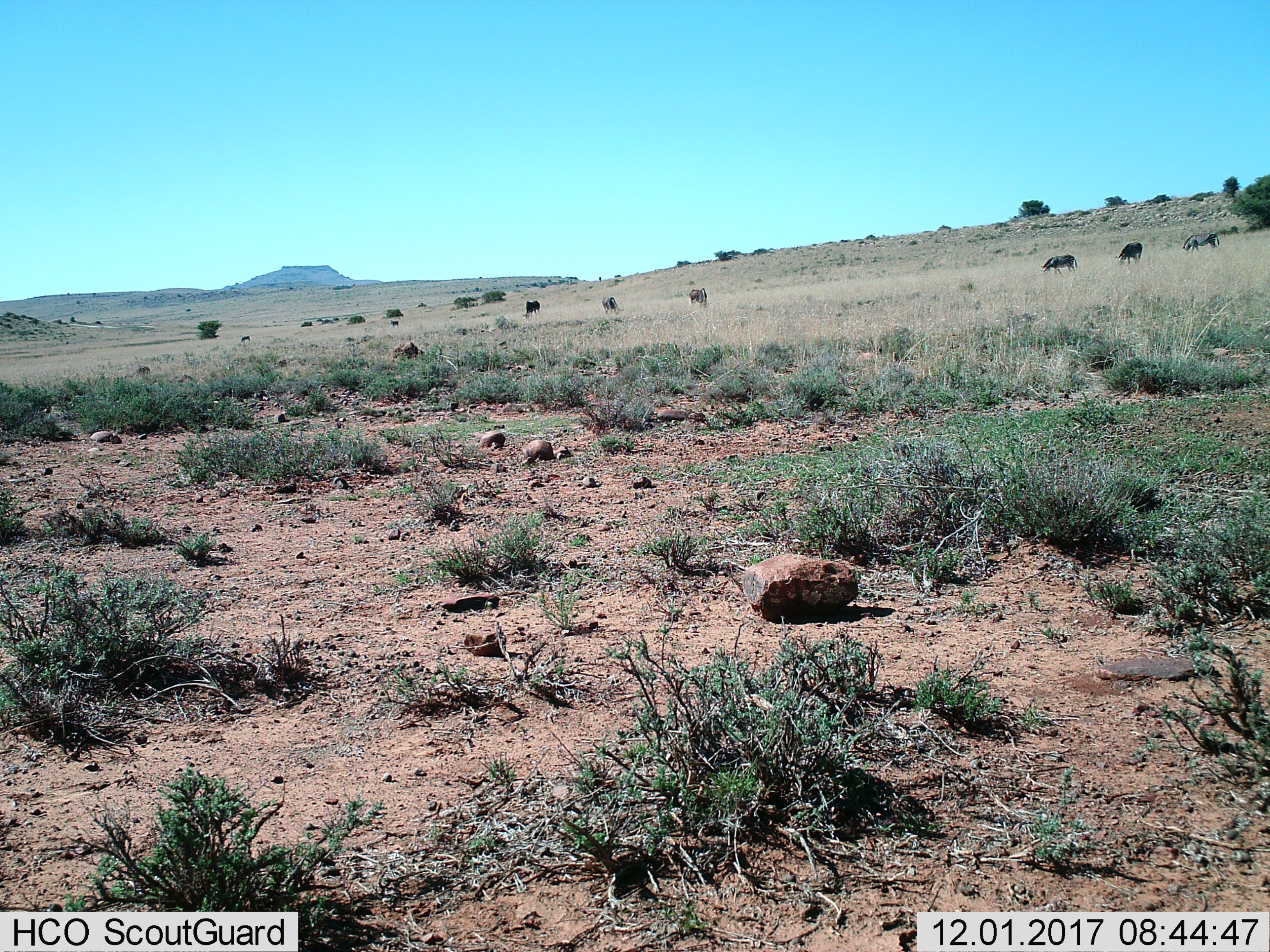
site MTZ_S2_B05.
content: unidentified animal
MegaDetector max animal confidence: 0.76